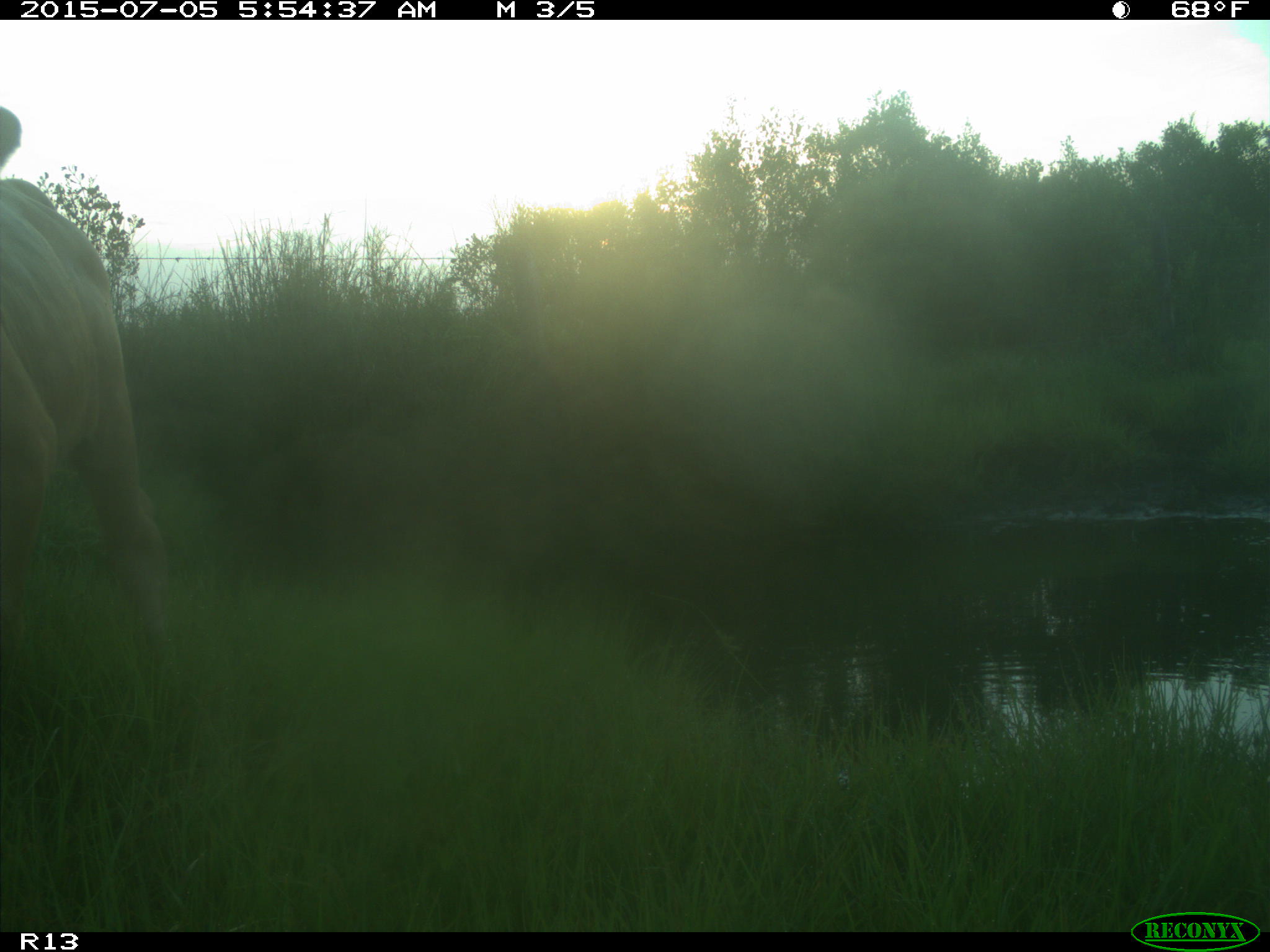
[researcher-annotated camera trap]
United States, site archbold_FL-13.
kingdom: Animalia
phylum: Chordata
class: Mammalia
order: Artiodactyla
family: Bovidae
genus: Bos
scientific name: Bos taurus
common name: domestic cow